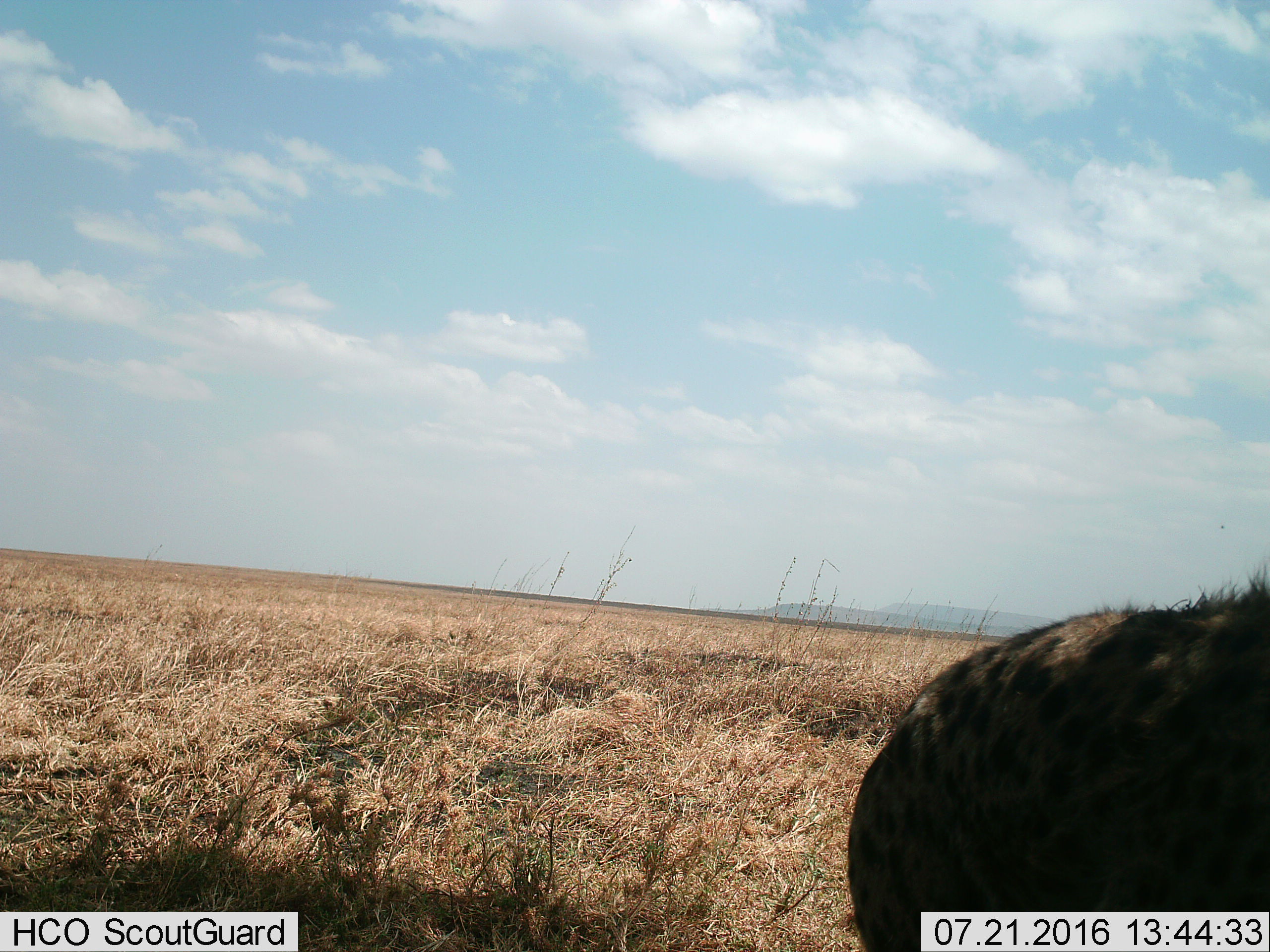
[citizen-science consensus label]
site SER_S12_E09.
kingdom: Animalia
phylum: Chordata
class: Mammalia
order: Carnivora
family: Hyaenidae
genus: Crocuta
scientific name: Crocuta crocuta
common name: spotted hyena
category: hyenaspotted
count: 1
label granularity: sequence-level